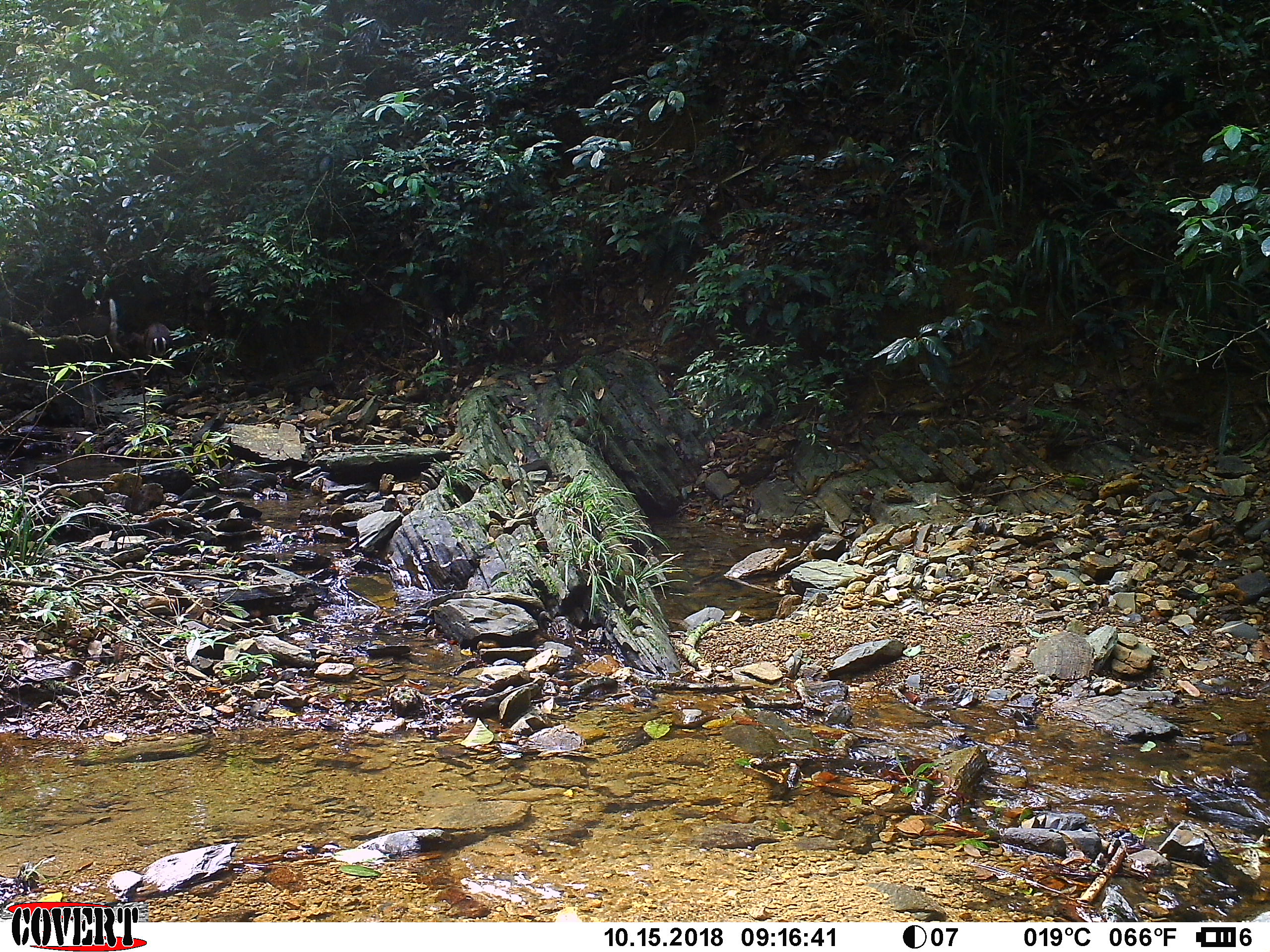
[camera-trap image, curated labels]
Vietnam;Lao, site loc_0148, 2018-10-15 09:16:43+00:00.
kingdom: Animalia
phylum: Chordata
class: Mammalia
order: Artiodactyla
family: Cervidae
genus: Muntiacus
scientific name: Muntiacus rooseveltorum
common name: roosevelt's muntjac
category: roosevelts muntjac group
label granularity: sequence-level